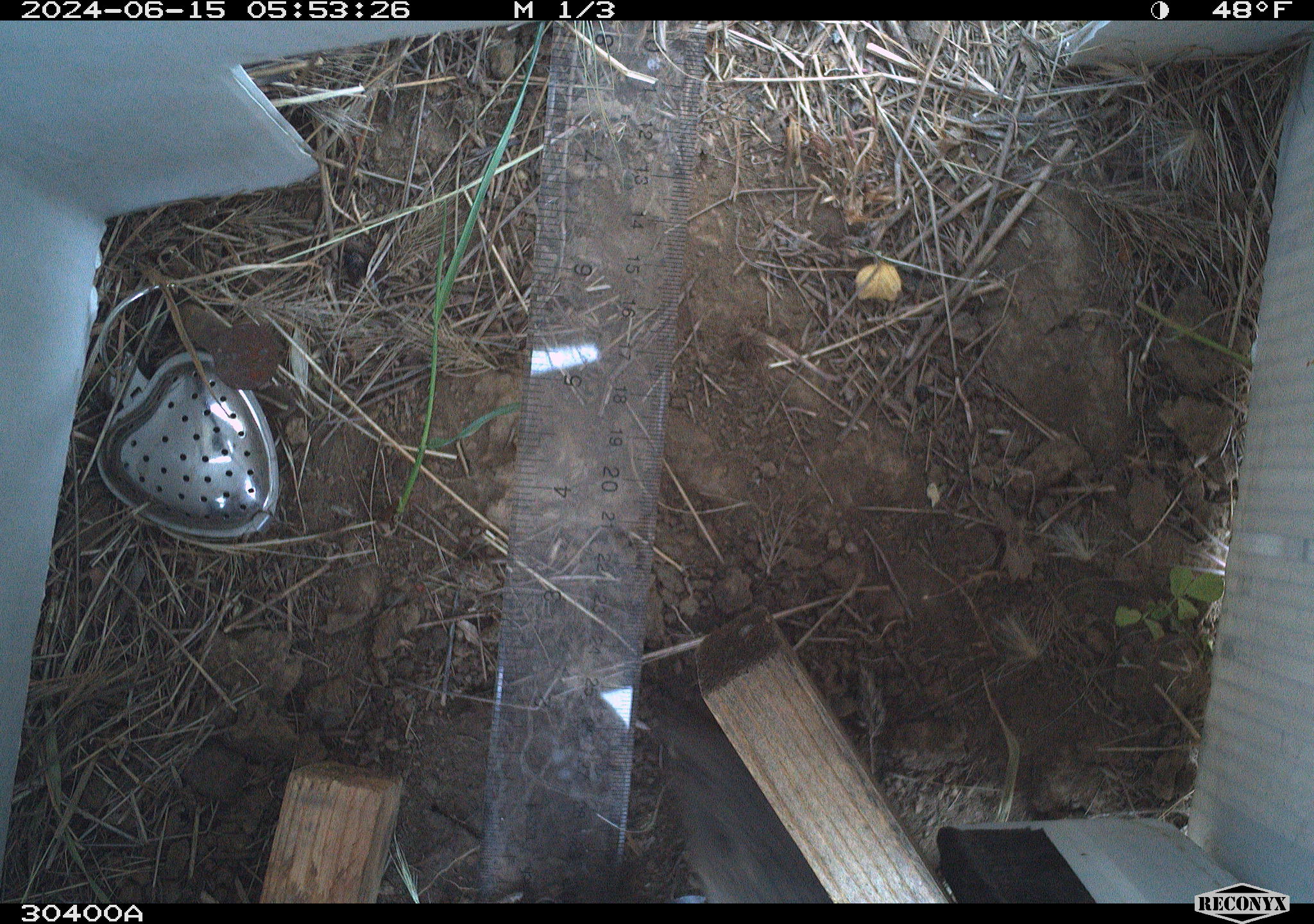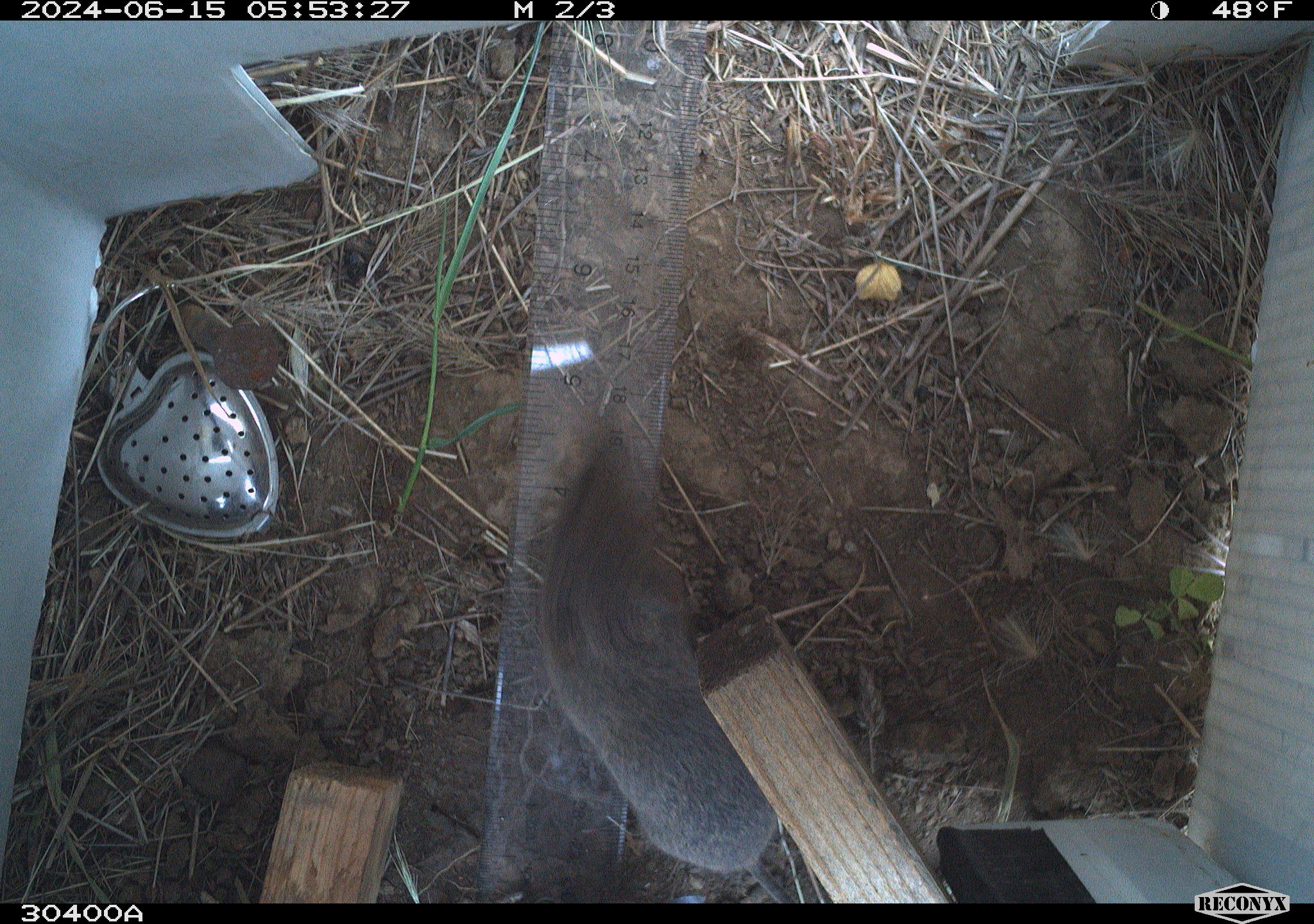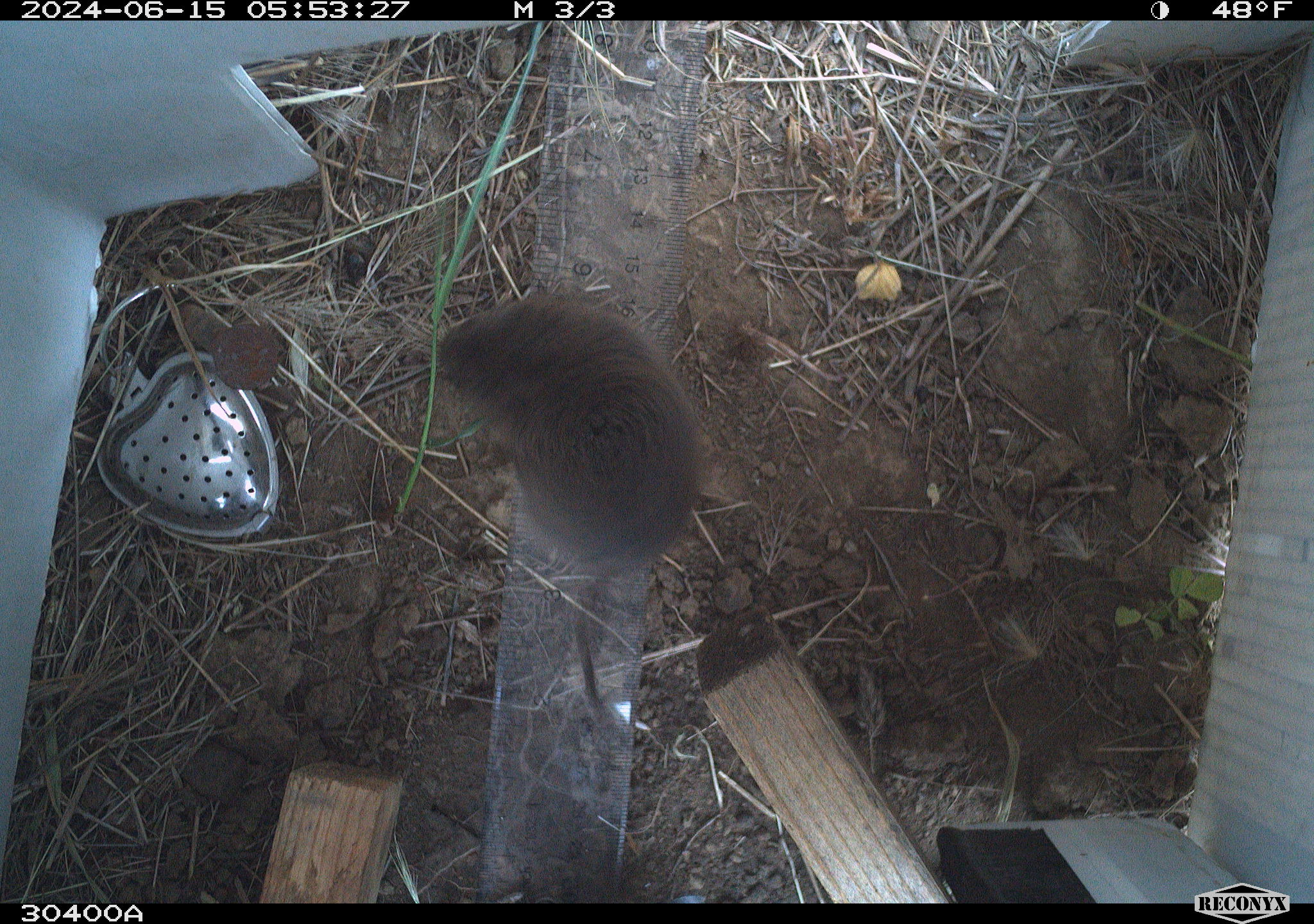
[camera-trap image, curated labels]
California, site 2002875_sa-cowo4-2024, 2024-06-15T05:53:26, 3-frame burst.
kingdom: Animalia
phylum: Chordata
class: Mammalia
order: Rodentia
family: Cricetidae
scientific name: Arvicolinae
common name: voles, lemmings, and muskrats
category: arvicolinae subfamily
Arvicolinae subfamily (voles, lemmings, and muskrats) (Arvicolinae).